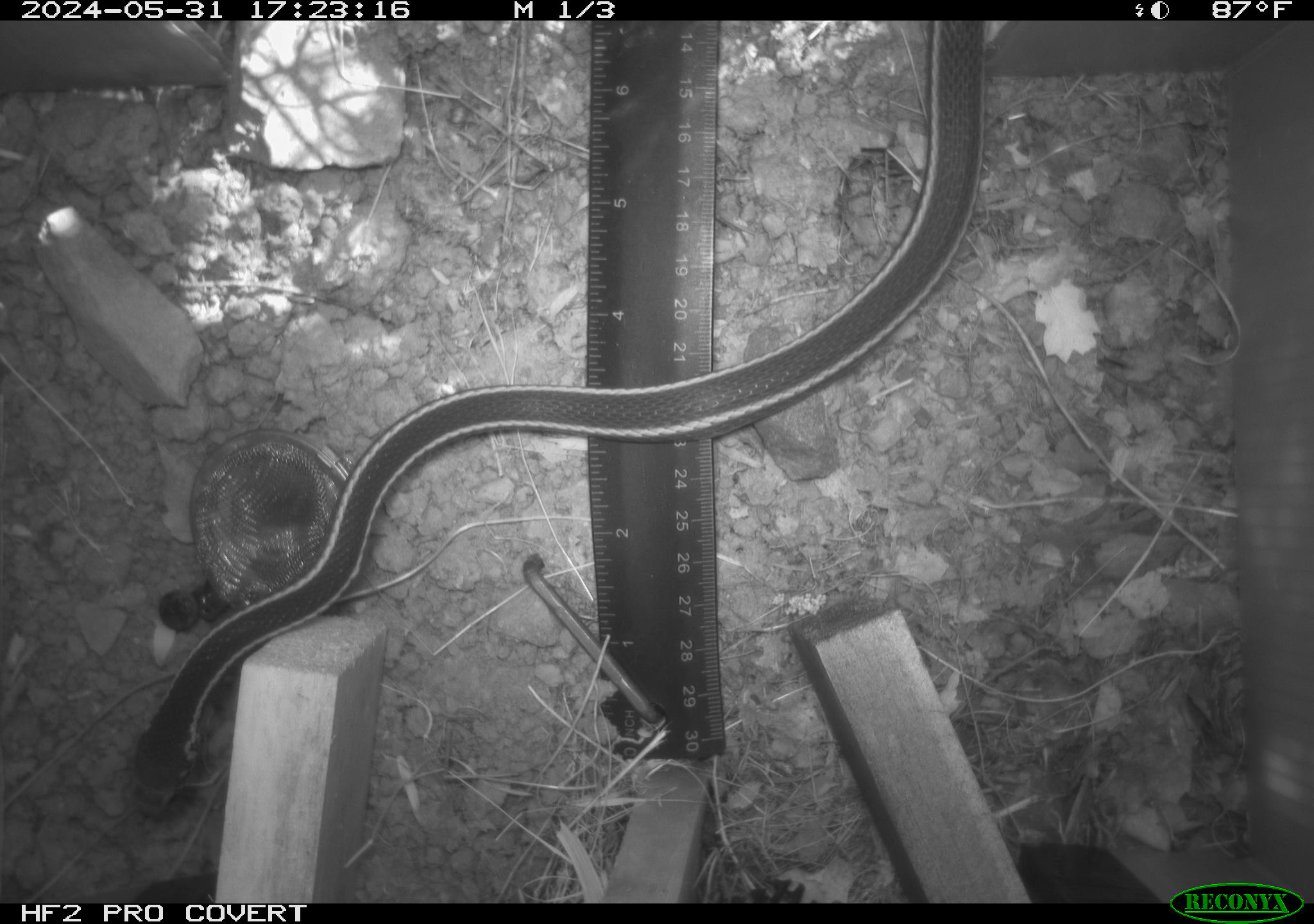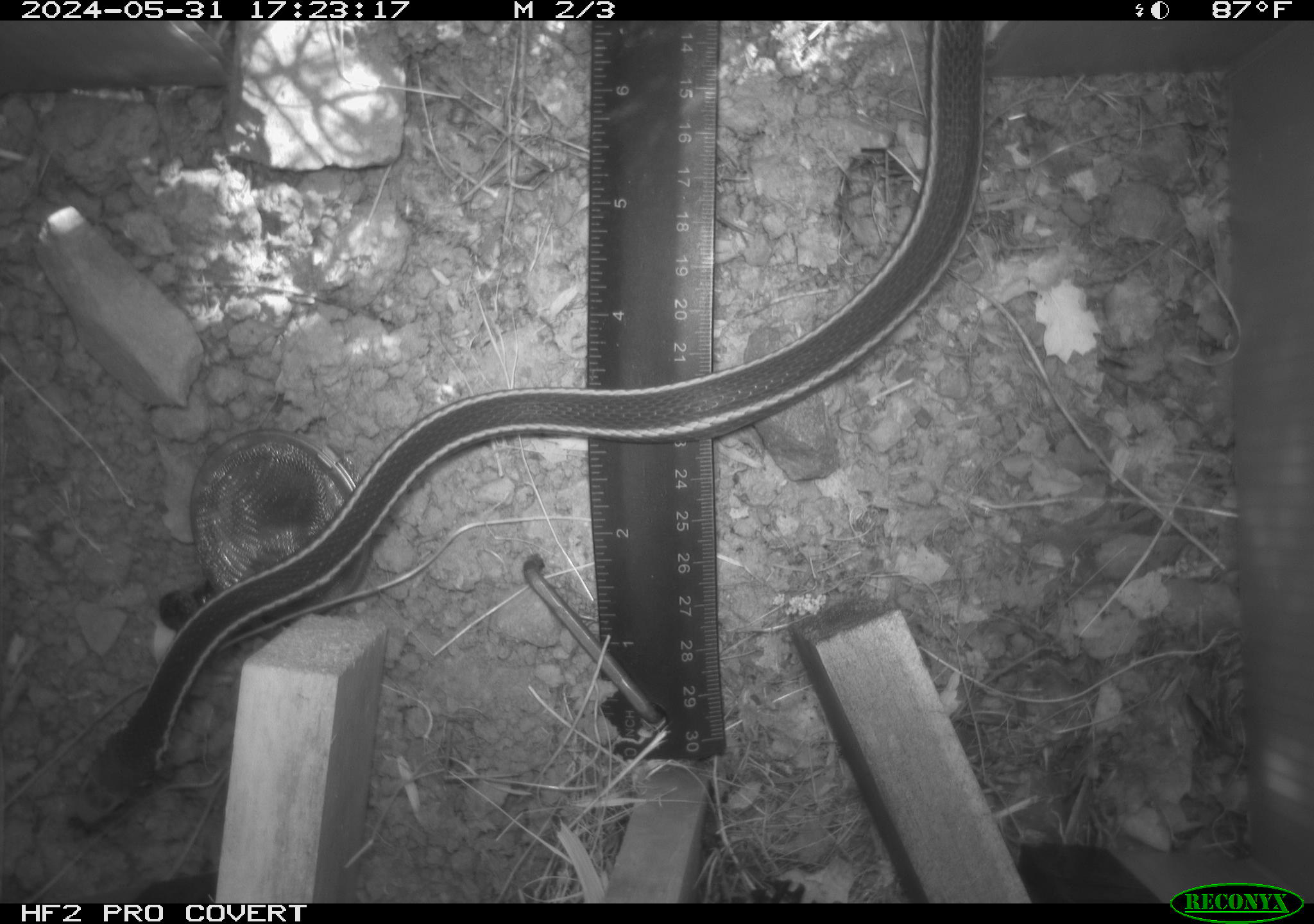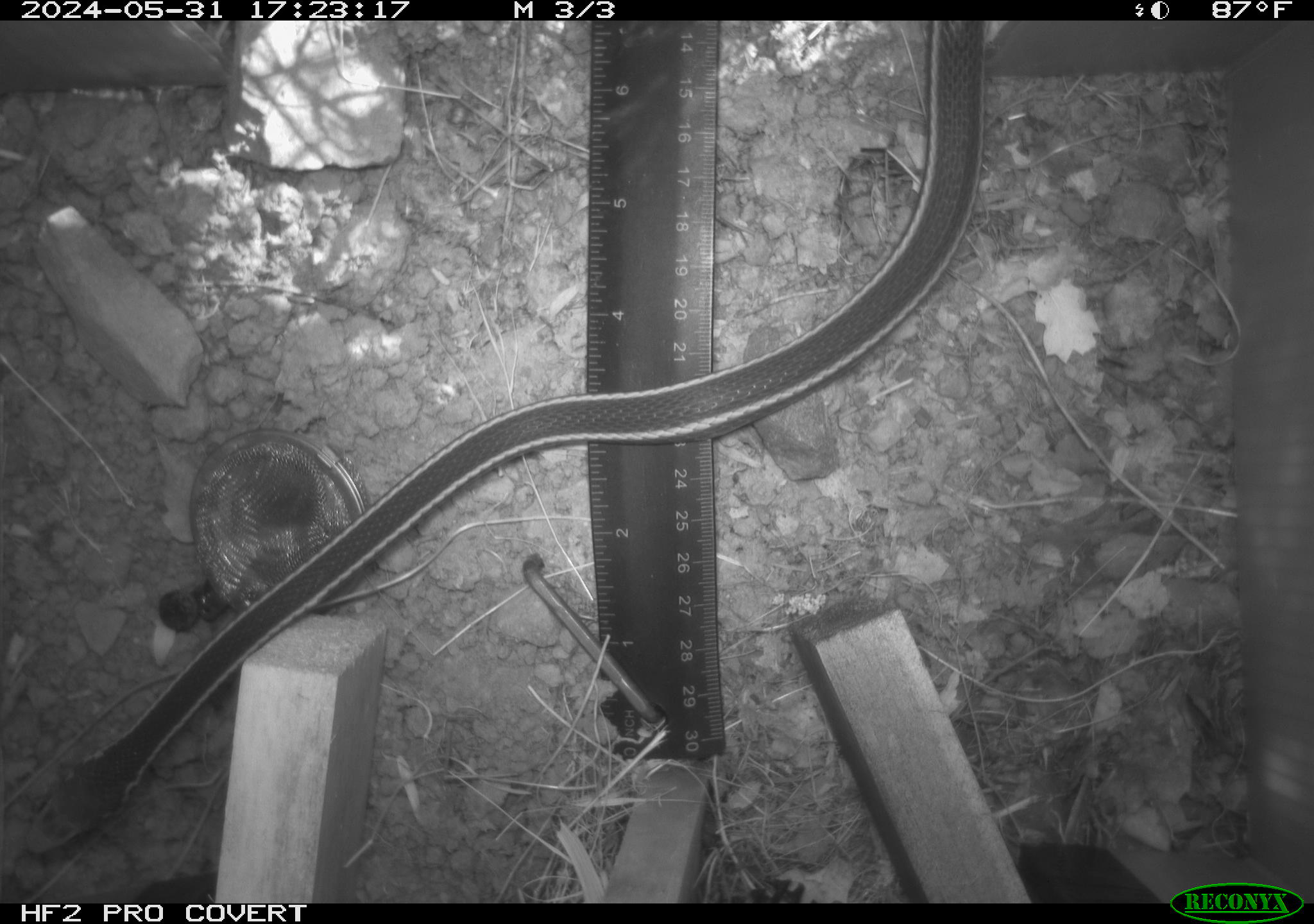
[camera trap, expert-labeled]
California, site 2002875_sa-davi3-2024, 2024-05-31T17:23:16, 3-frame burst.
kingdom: Animalia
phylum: Chordata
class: Reptilia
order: Squamata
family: Colubridae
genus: Masticophis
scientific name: Masticophis lateralis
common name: striped racer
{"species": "striped racer (Masticophis lateralis)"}